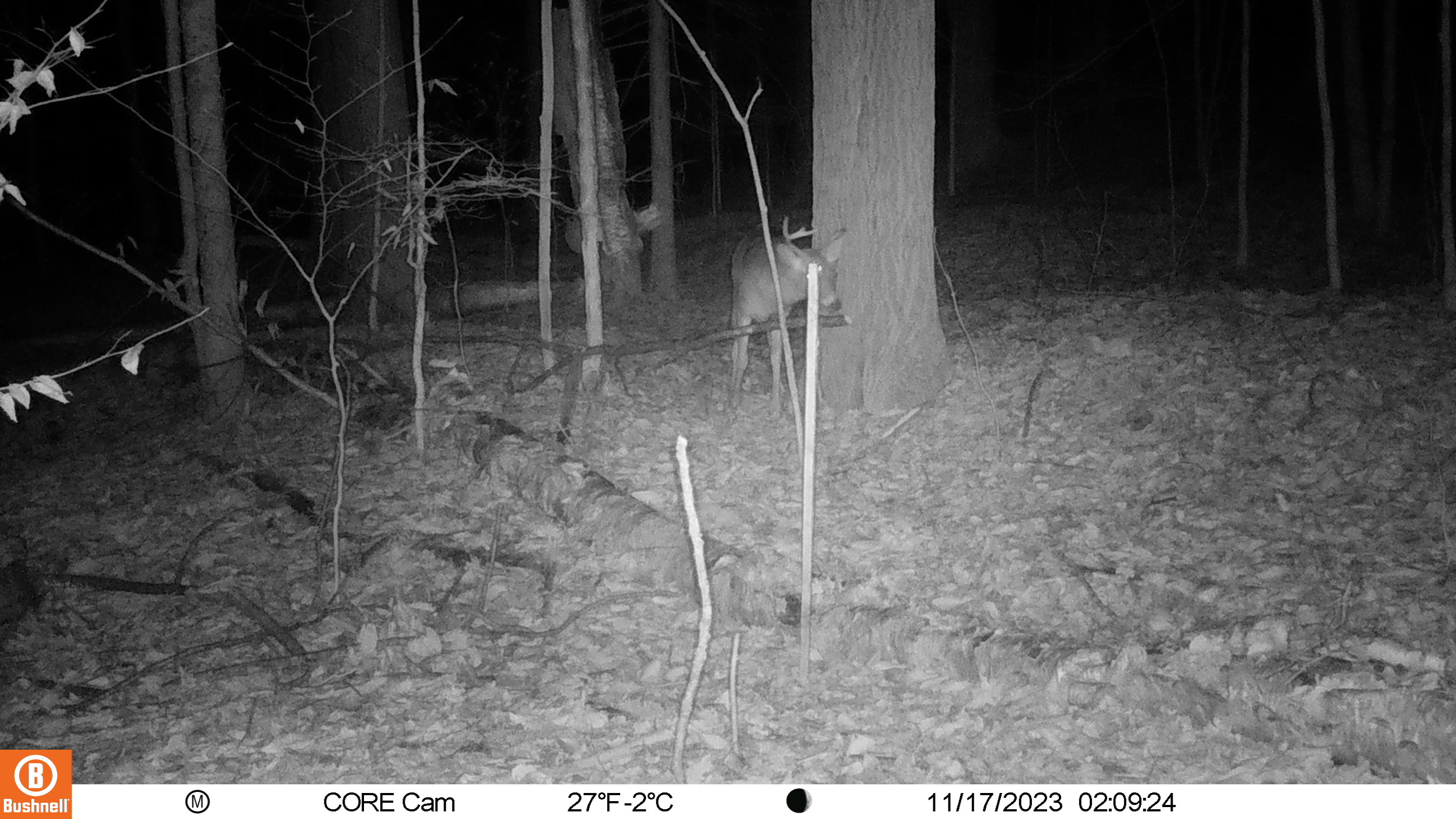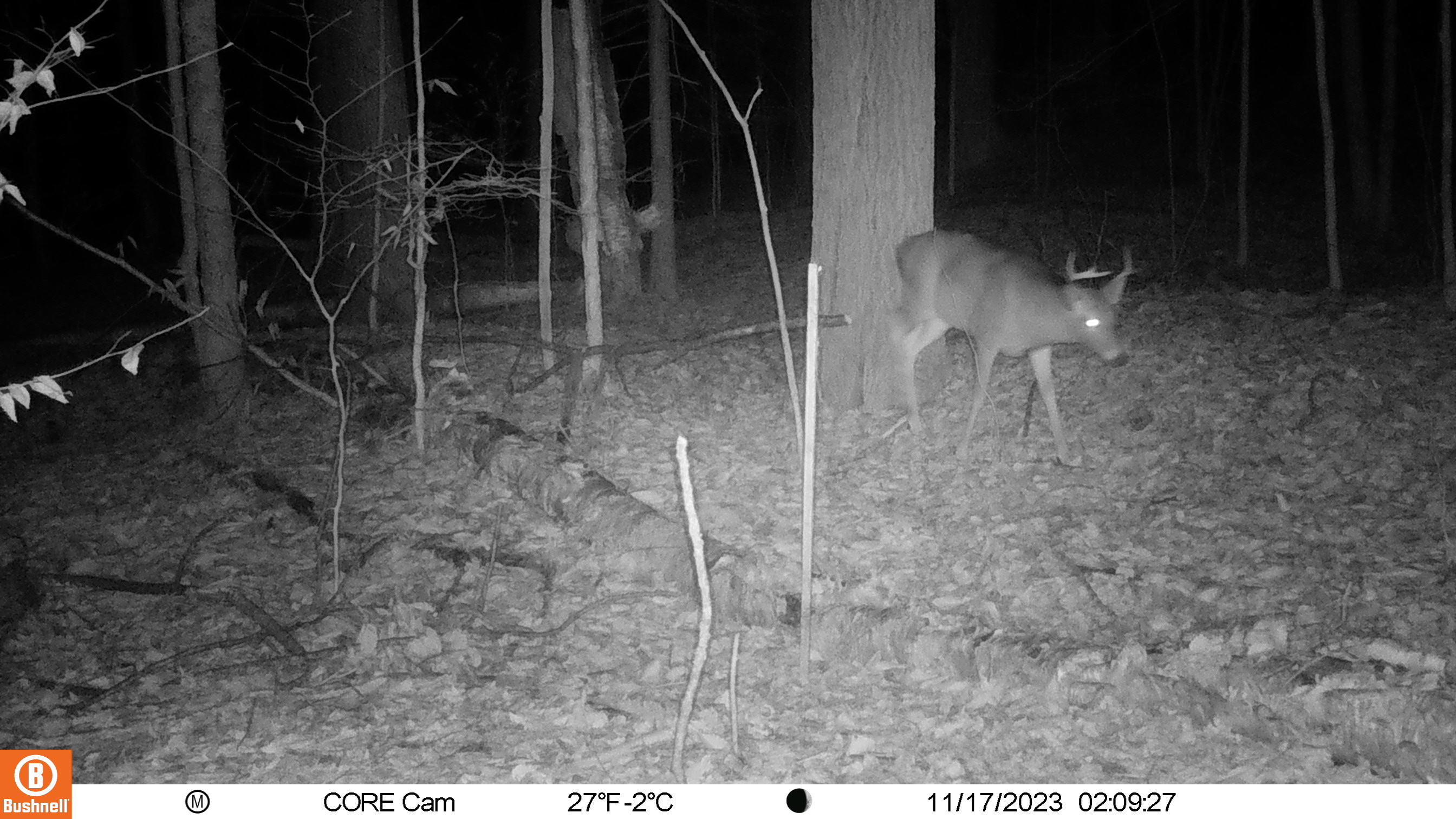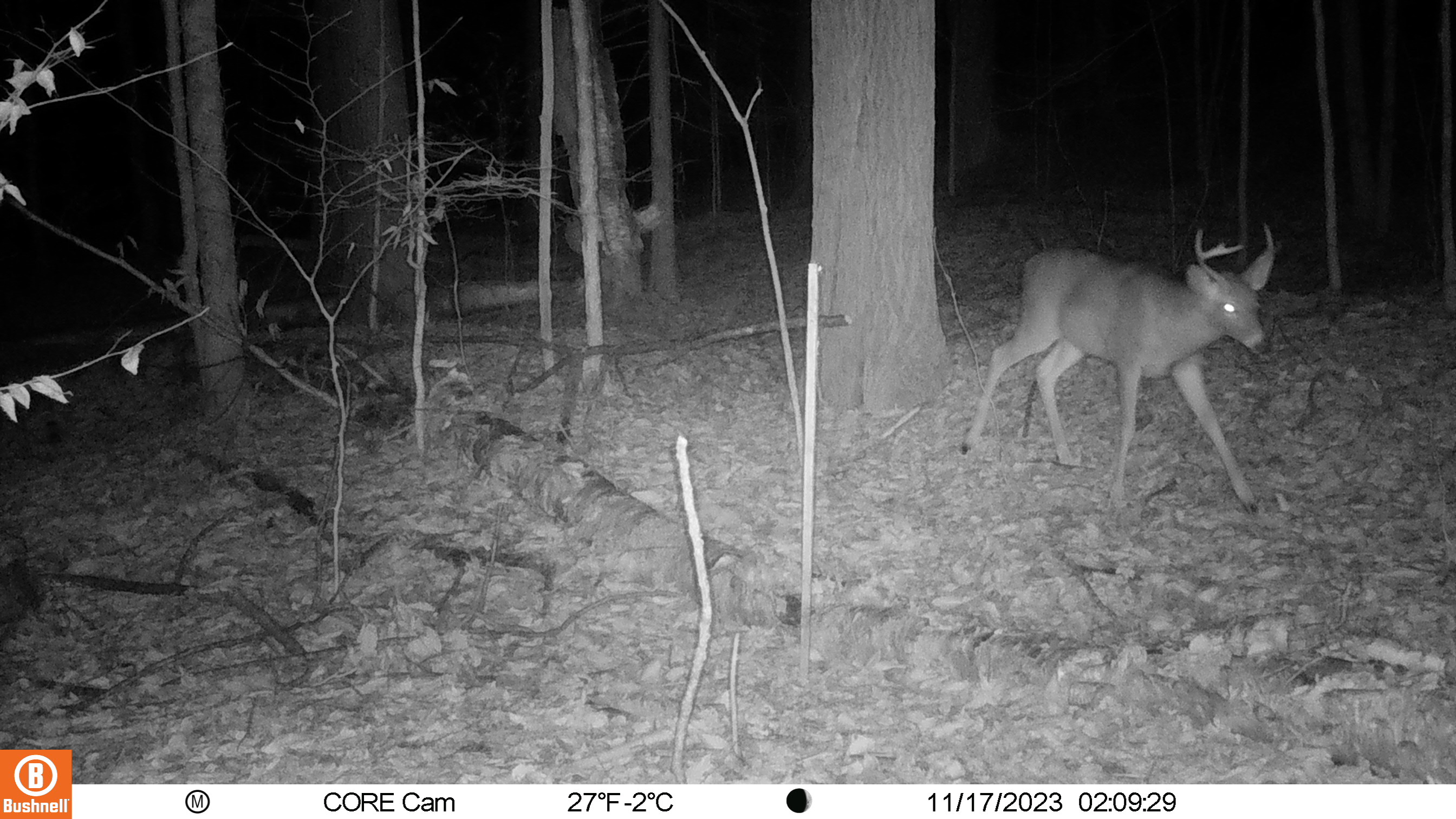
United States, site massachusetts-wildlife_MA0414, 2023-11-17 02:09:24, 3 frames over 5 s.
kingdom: Animalia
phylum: Chordata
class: Mammalia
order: Artiodactyla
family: Cervidae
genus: Odocoileus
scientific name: Odocoileus virginianus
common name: white-tailed deer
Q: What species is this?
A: White-tailed deer (Odocoileus virginianus).